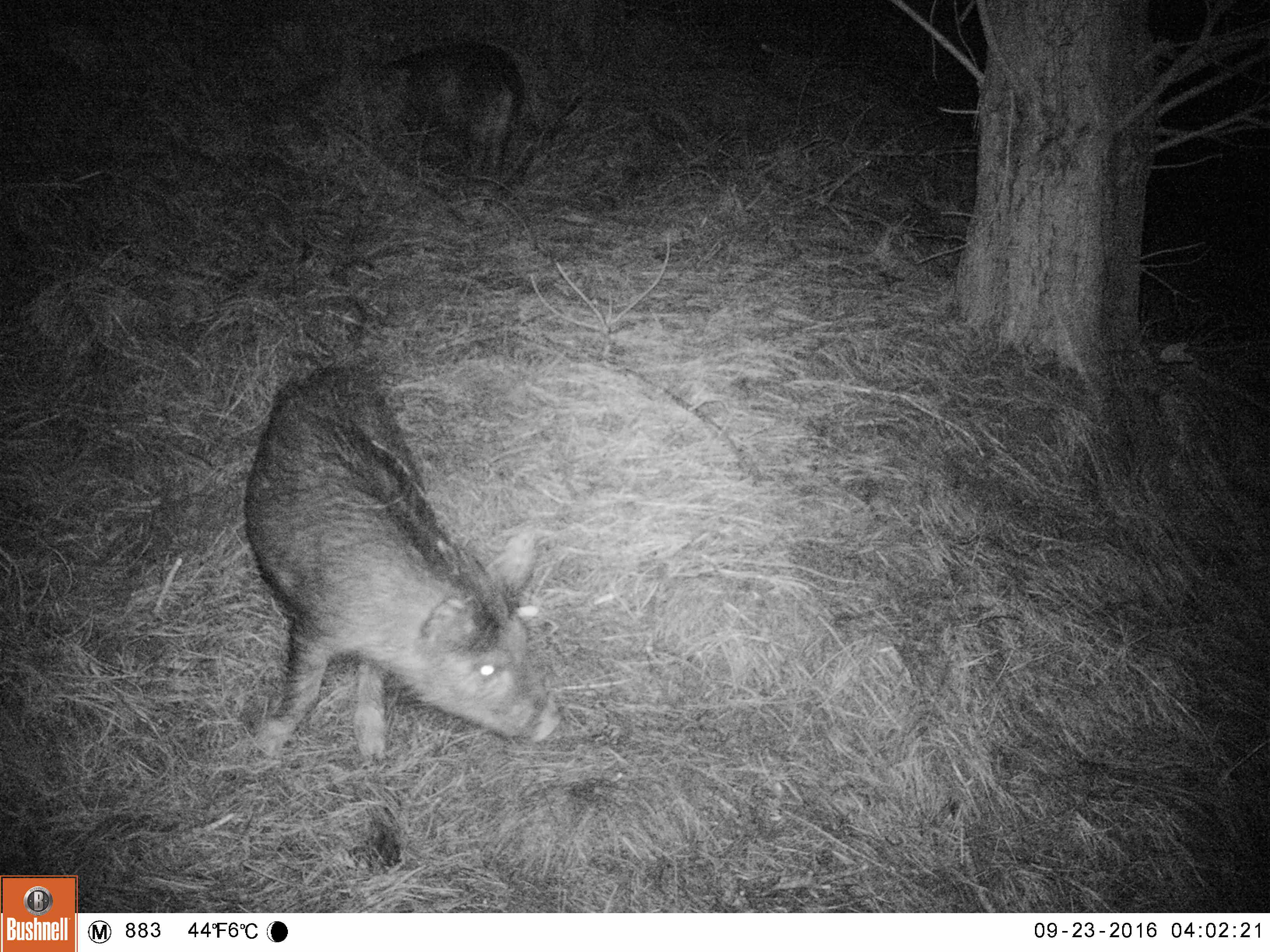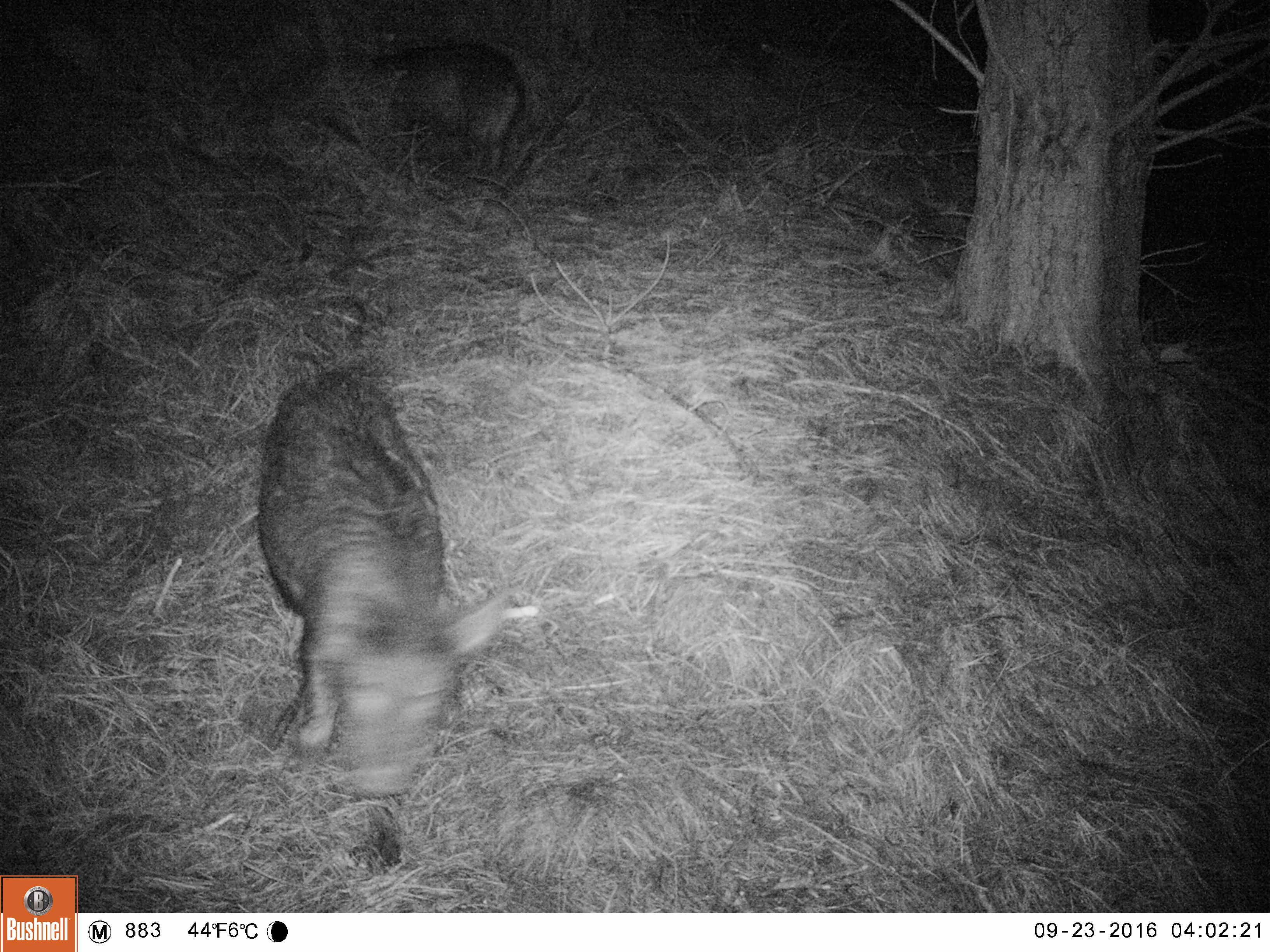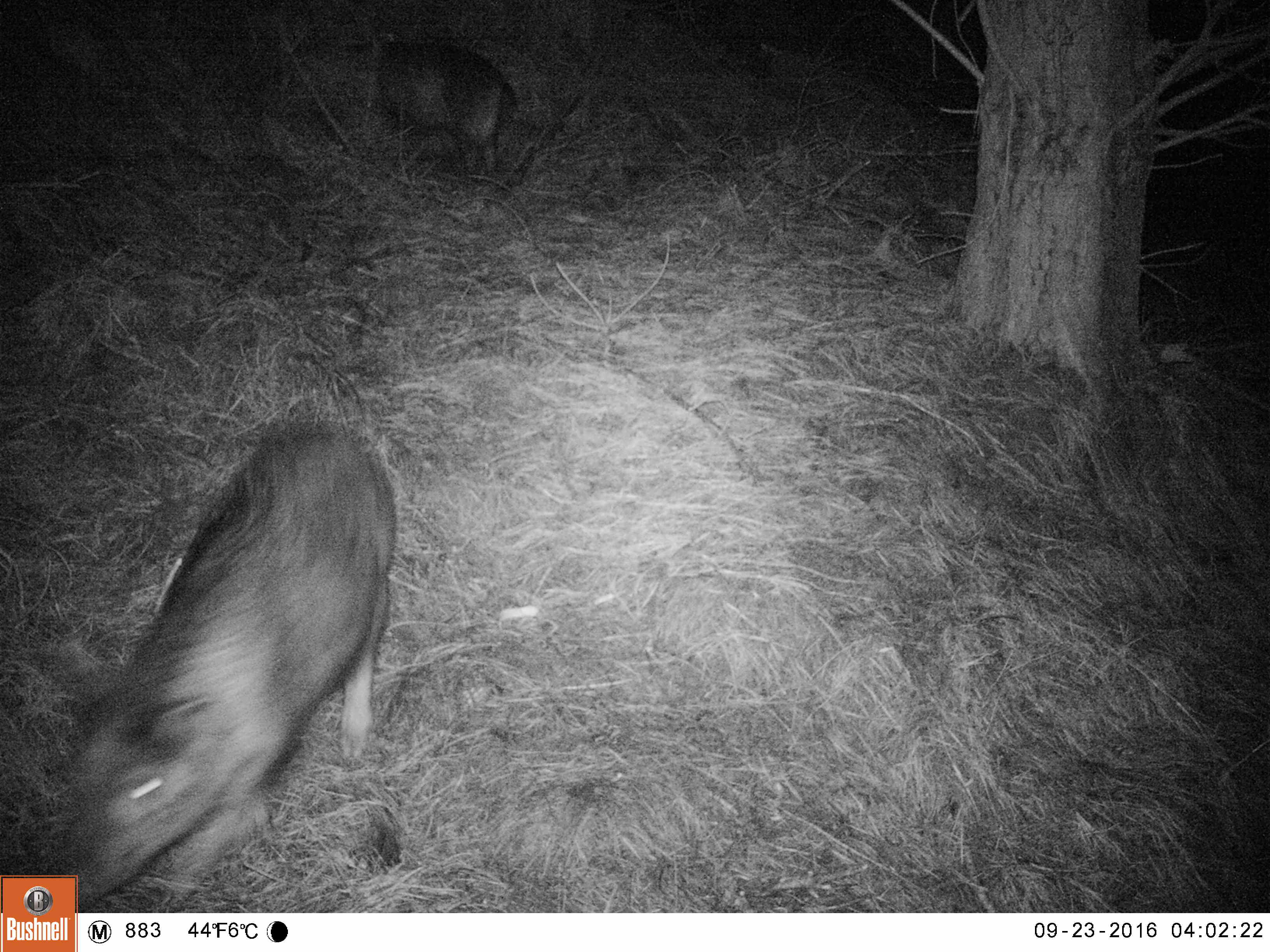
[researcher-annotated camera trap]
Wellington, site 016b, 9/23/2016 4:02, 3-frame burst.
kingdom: Animalia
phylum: Chordata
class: Mammalia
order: Artiodactyla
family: Suidae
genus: Sus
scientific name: Sus scrofa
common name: pig